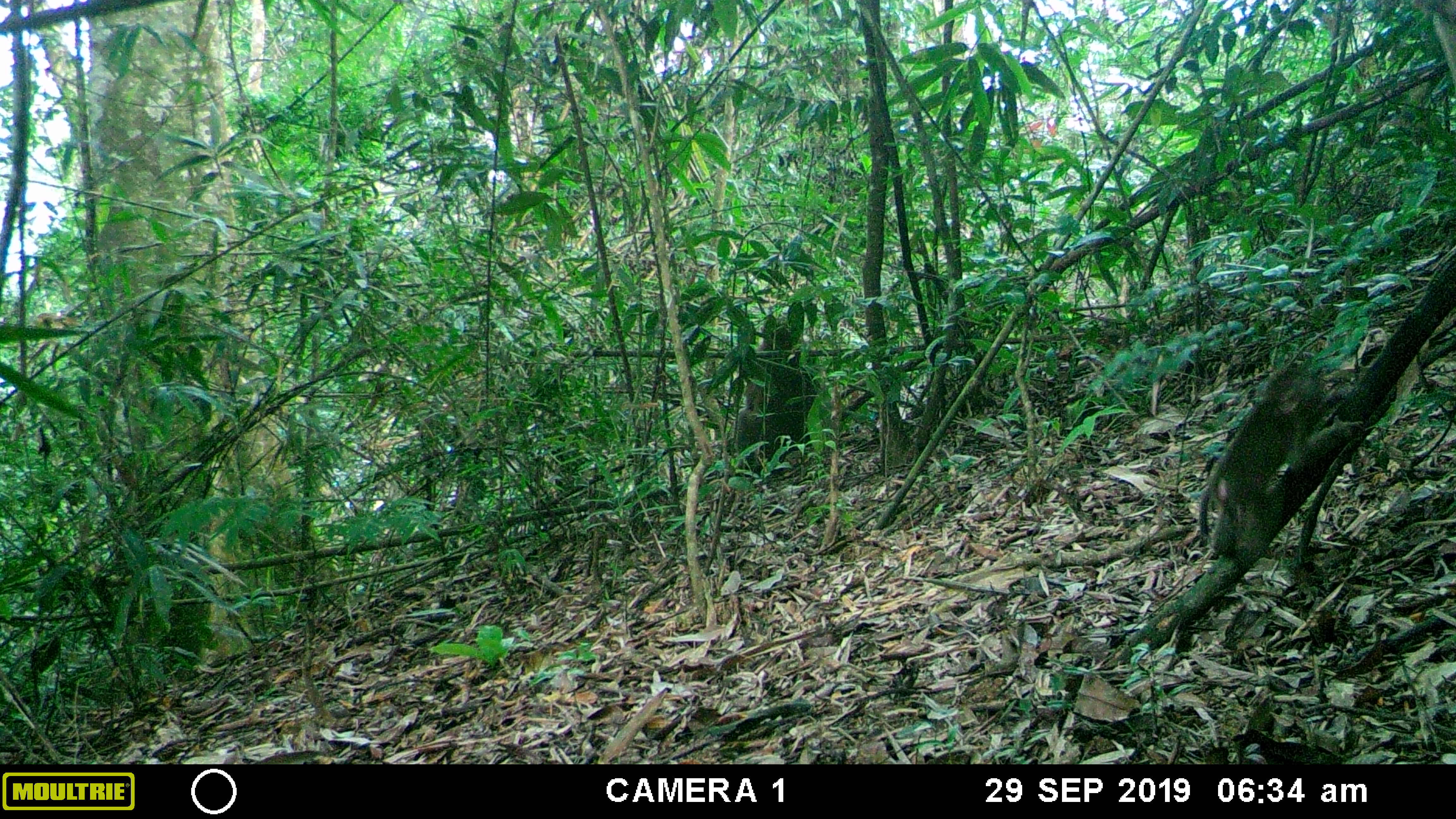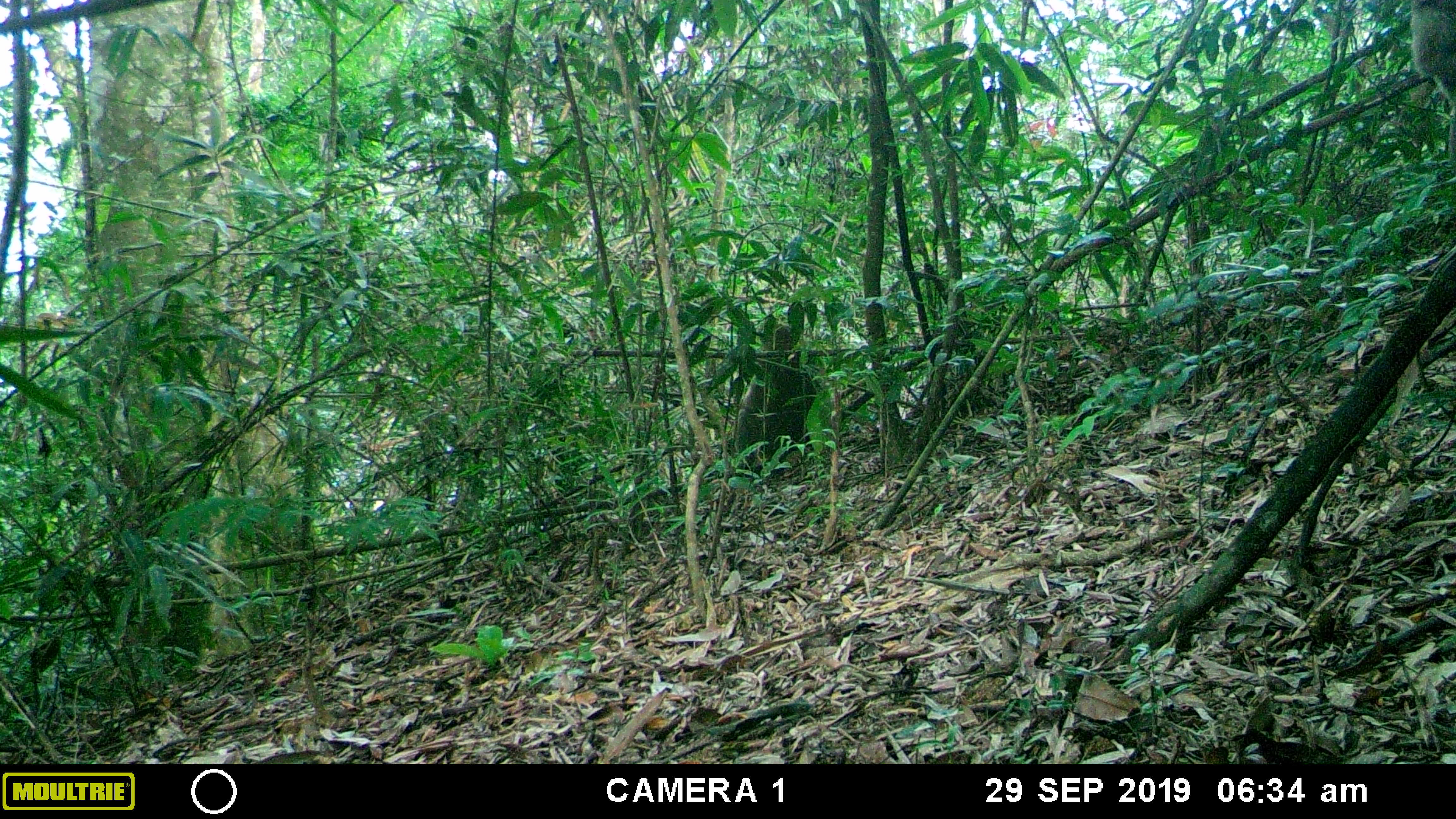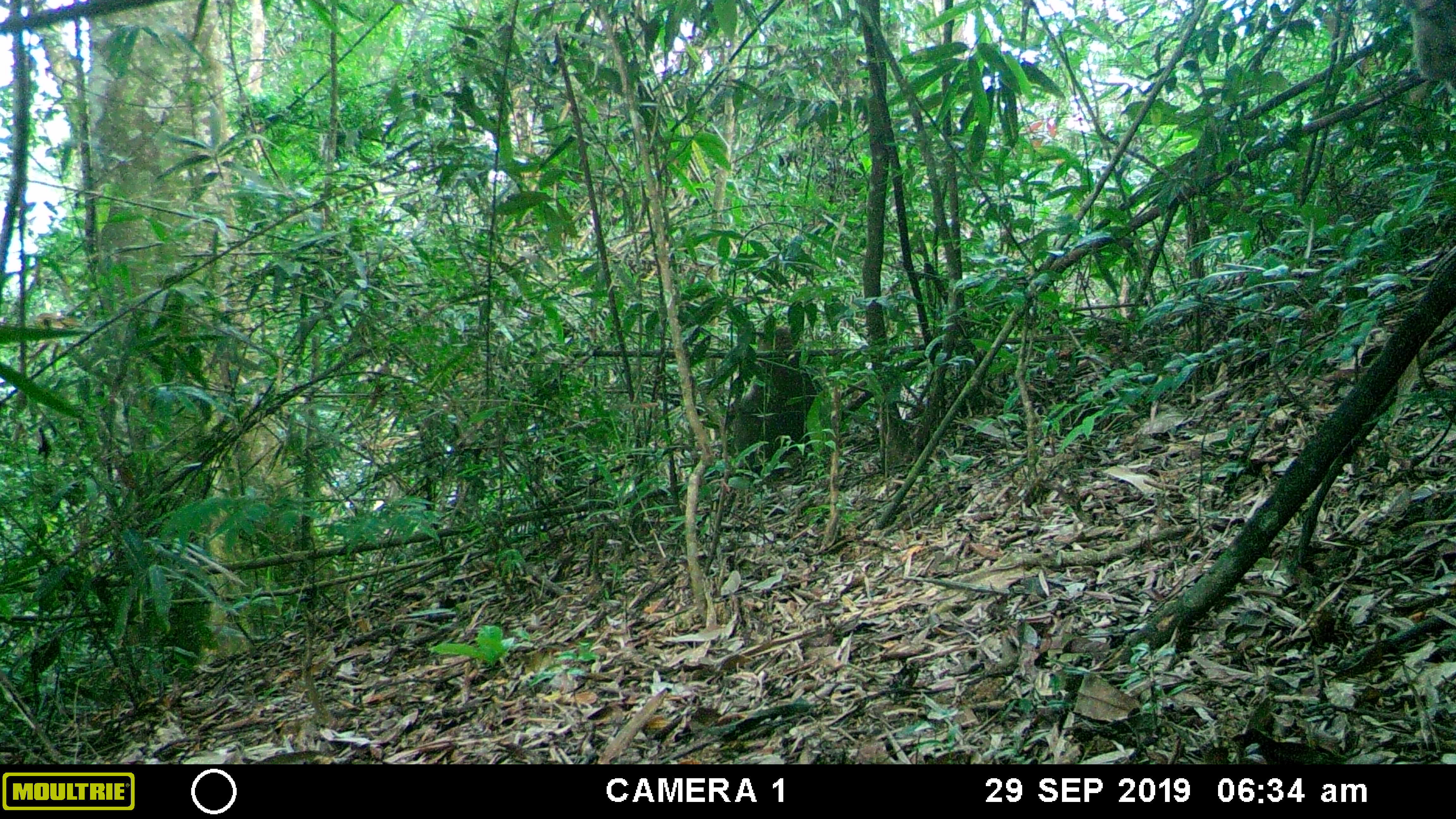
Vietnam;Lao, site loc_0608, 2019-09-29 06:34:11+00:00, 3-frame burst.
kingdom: Animalia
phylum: Chordata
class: Mammalia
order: Primates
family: Cercopithecidae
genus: Macaca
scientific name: Macaca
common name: macaques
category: assam or rhesus macaque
Assam or rhesus macaque (macaques) (Macaca). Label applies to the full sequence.